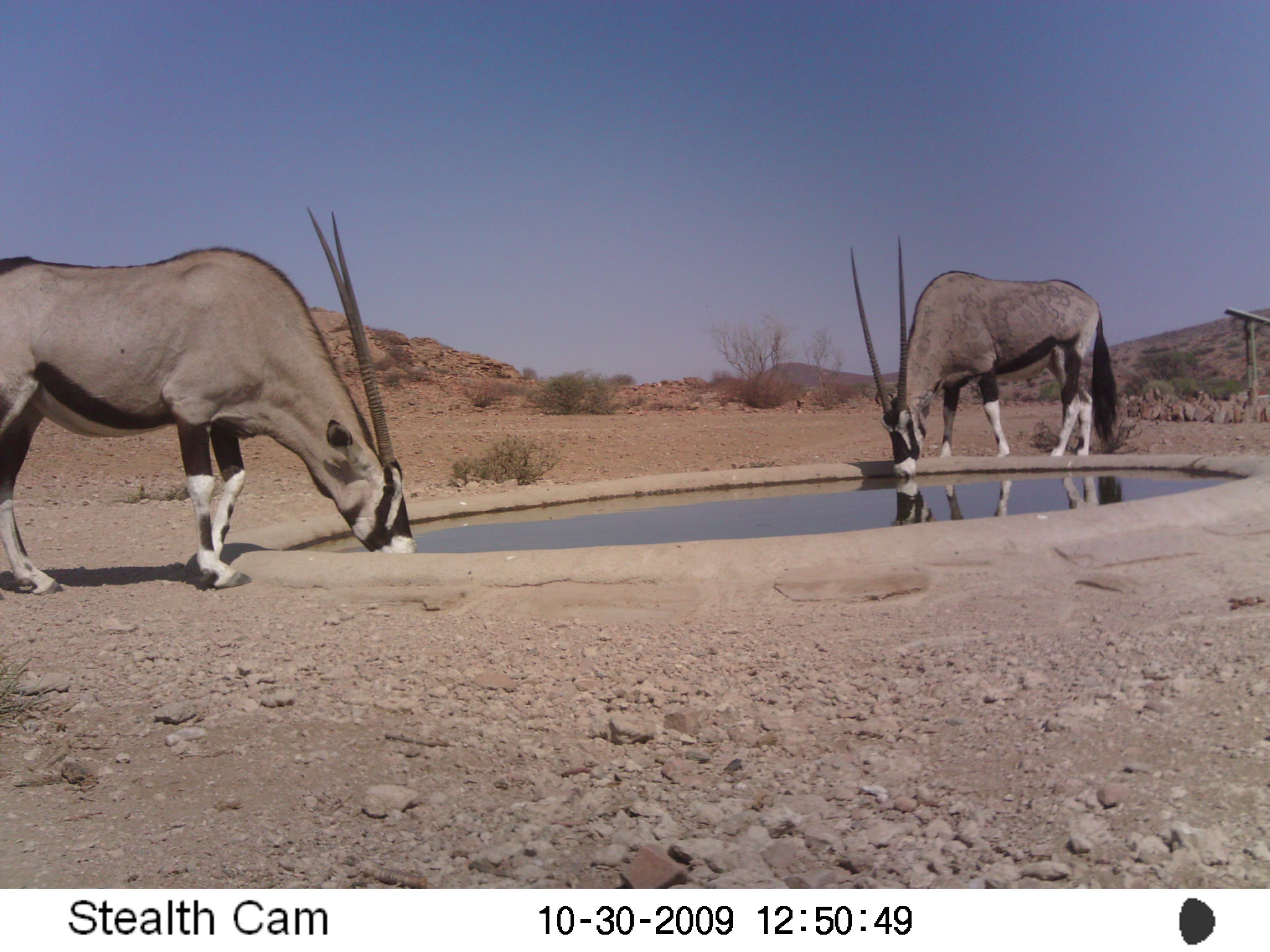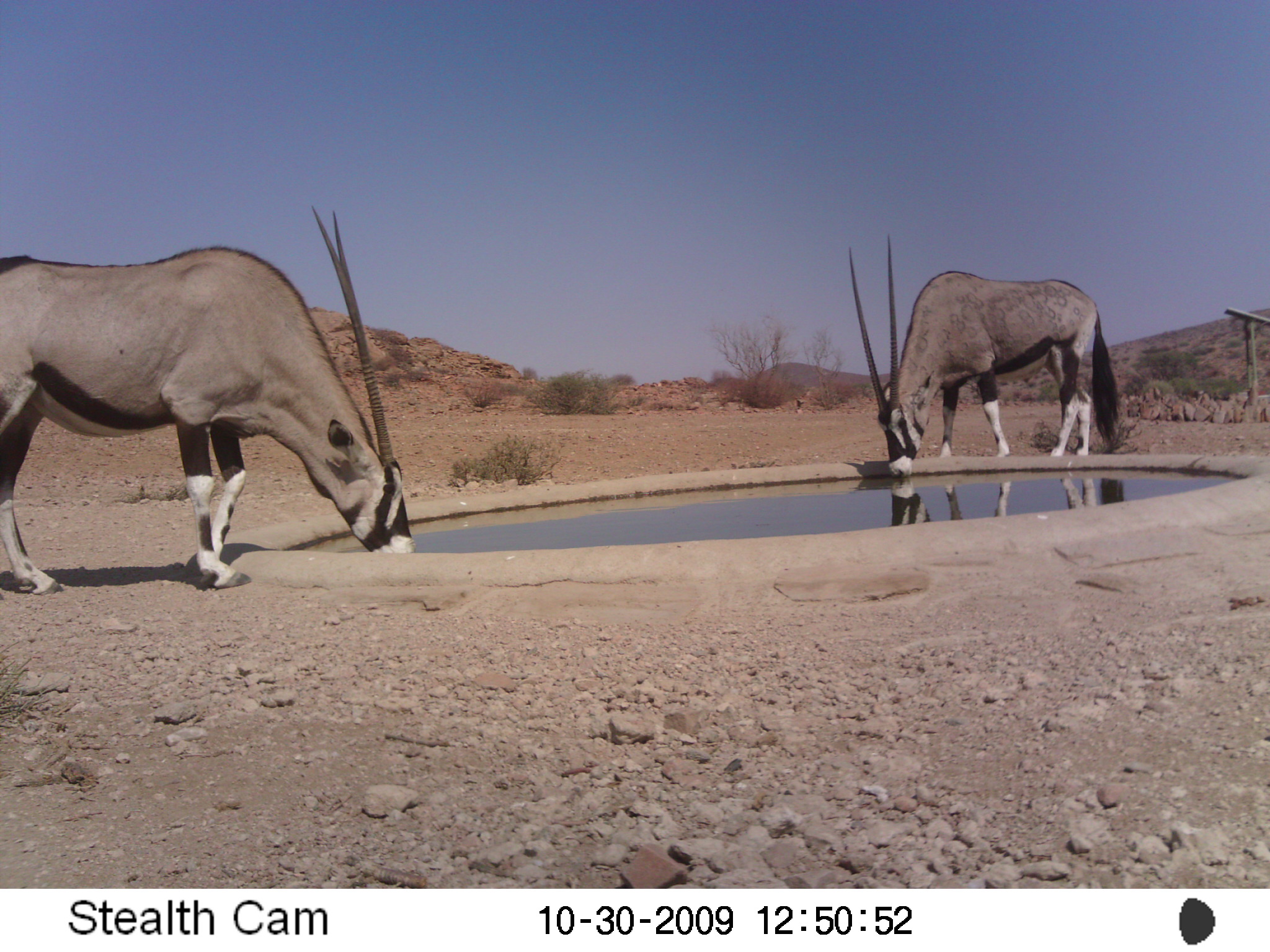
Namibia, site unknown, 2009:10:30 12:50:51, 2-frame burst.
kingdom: Animalia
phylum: Chordata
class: Mammalia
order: Artiodactyla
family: Bovidae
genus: Oryx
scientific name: Oryx gazella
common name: gemsbok